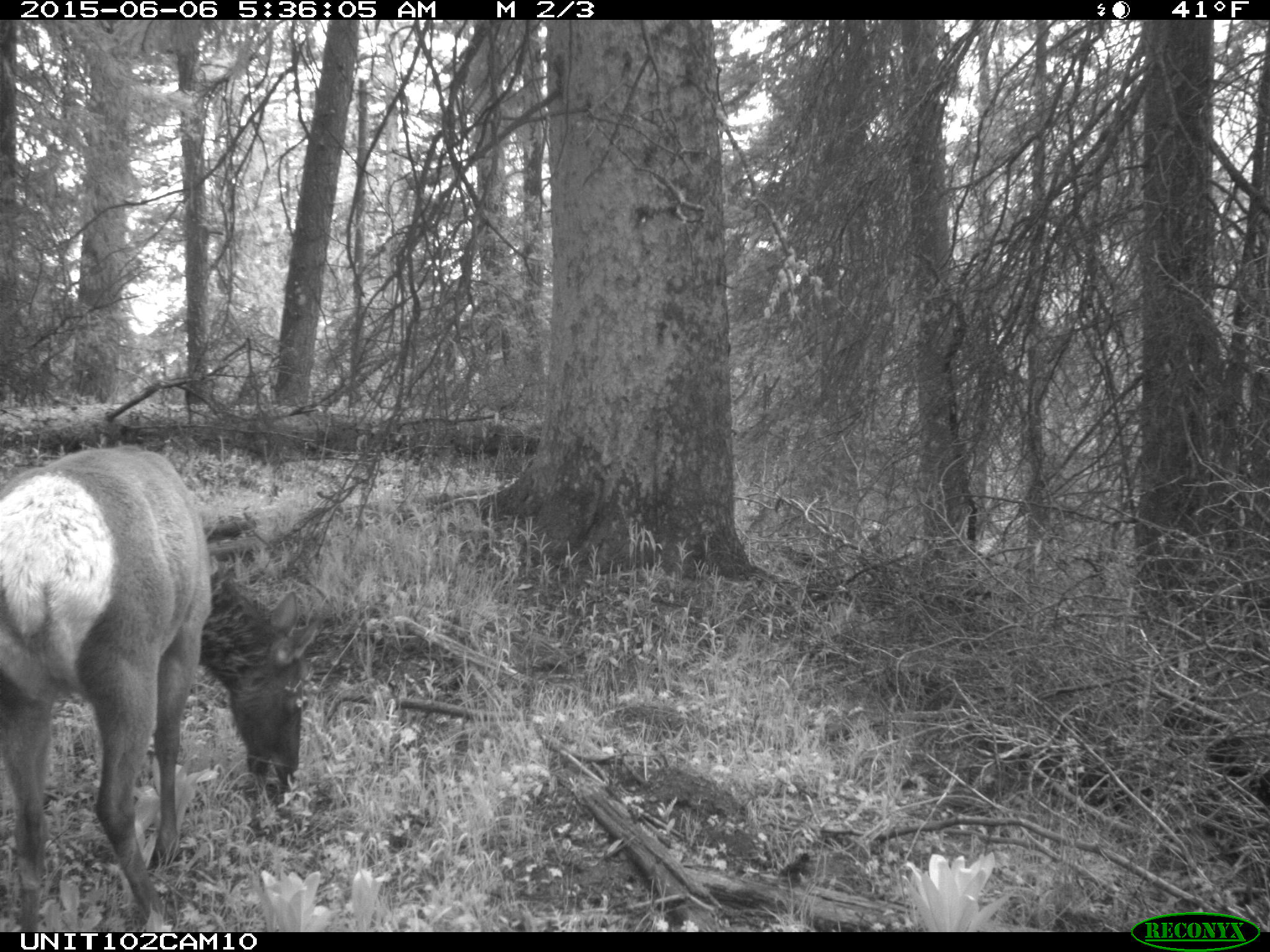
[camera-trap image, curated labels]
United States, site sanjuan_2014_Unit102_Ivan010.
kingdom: Animalia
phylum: Chordata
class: Mammalia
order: Artiodactyla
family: Cervidae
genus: Cervus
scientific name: Cervus elaphus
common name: red deer